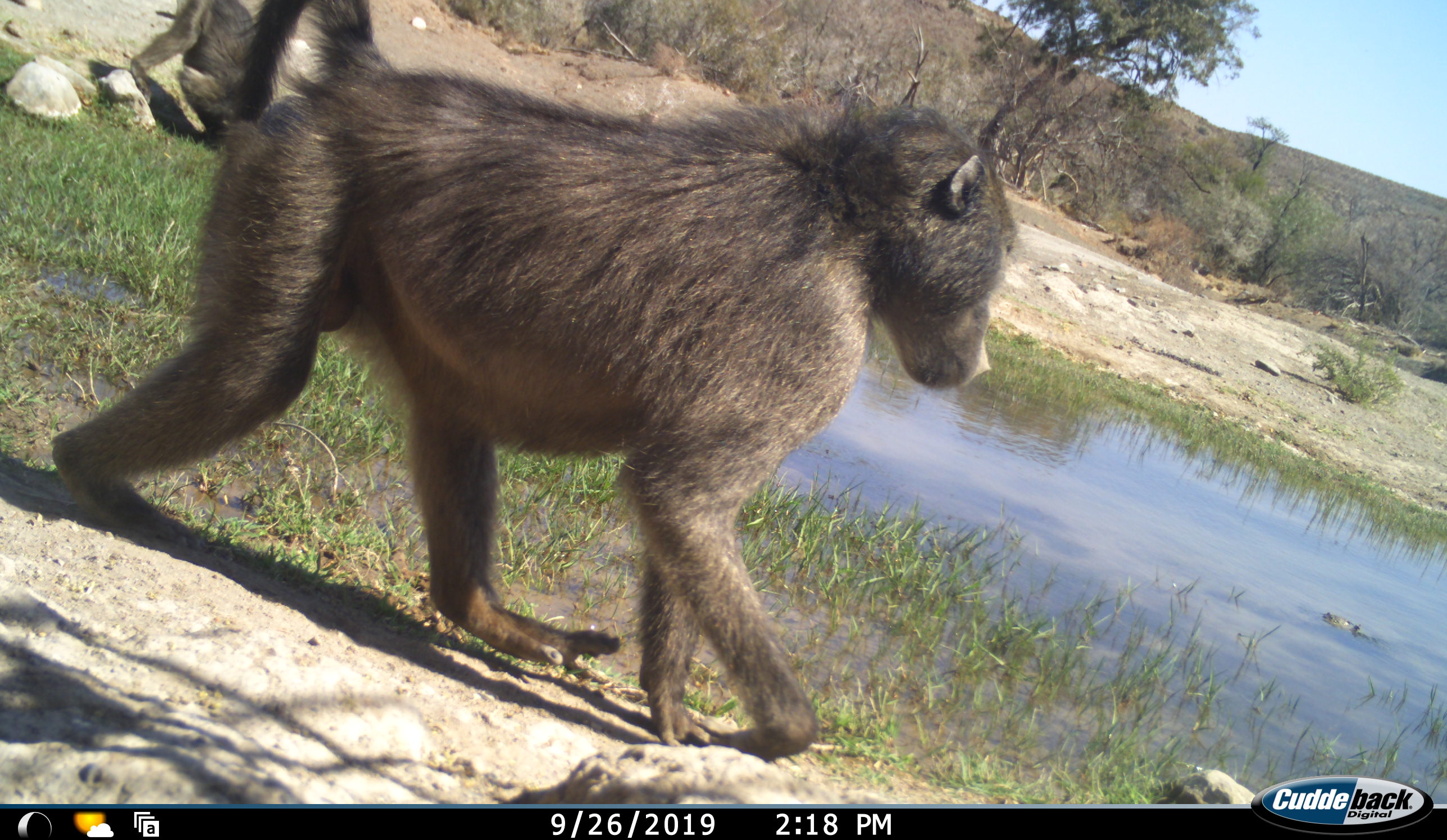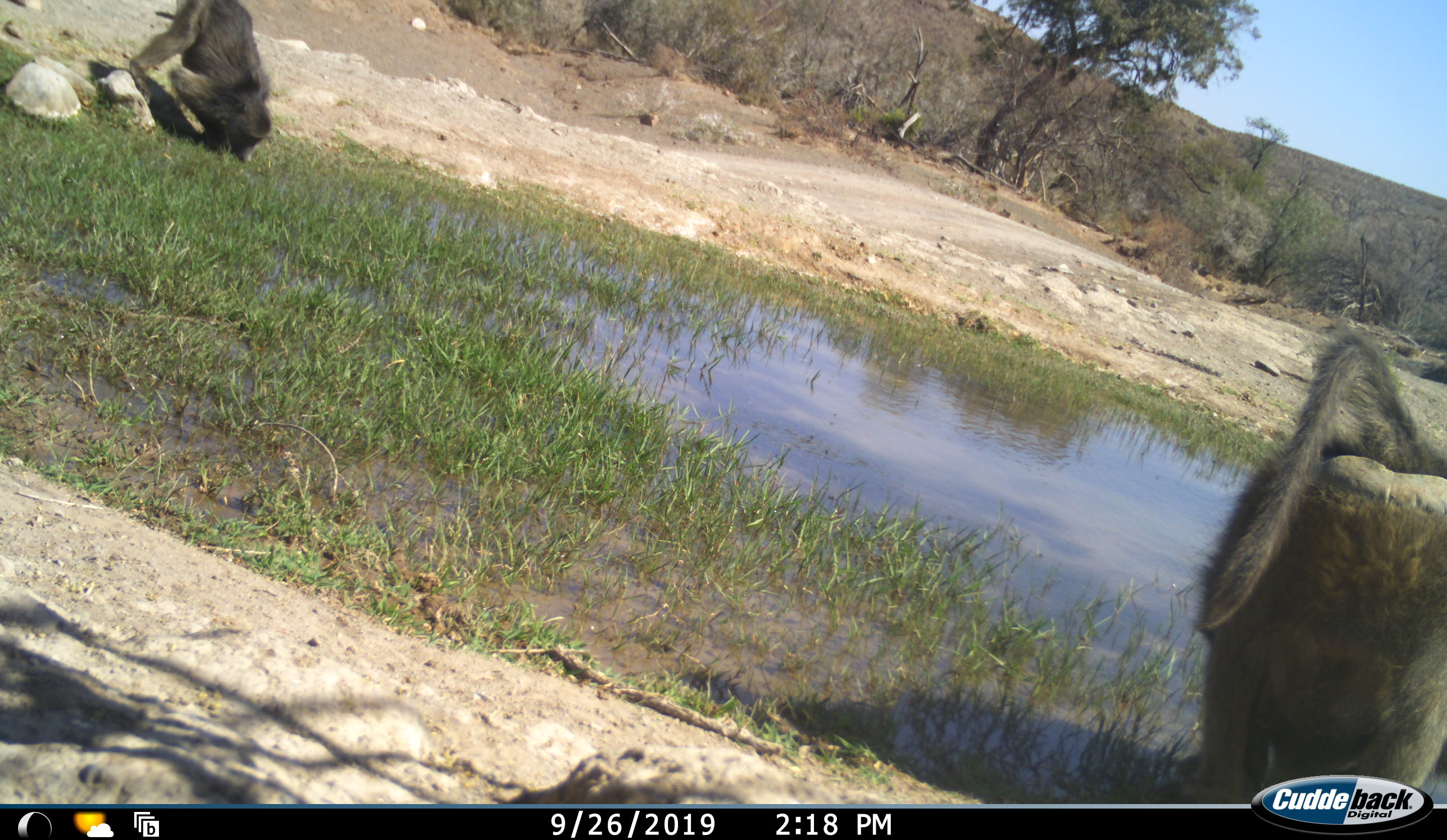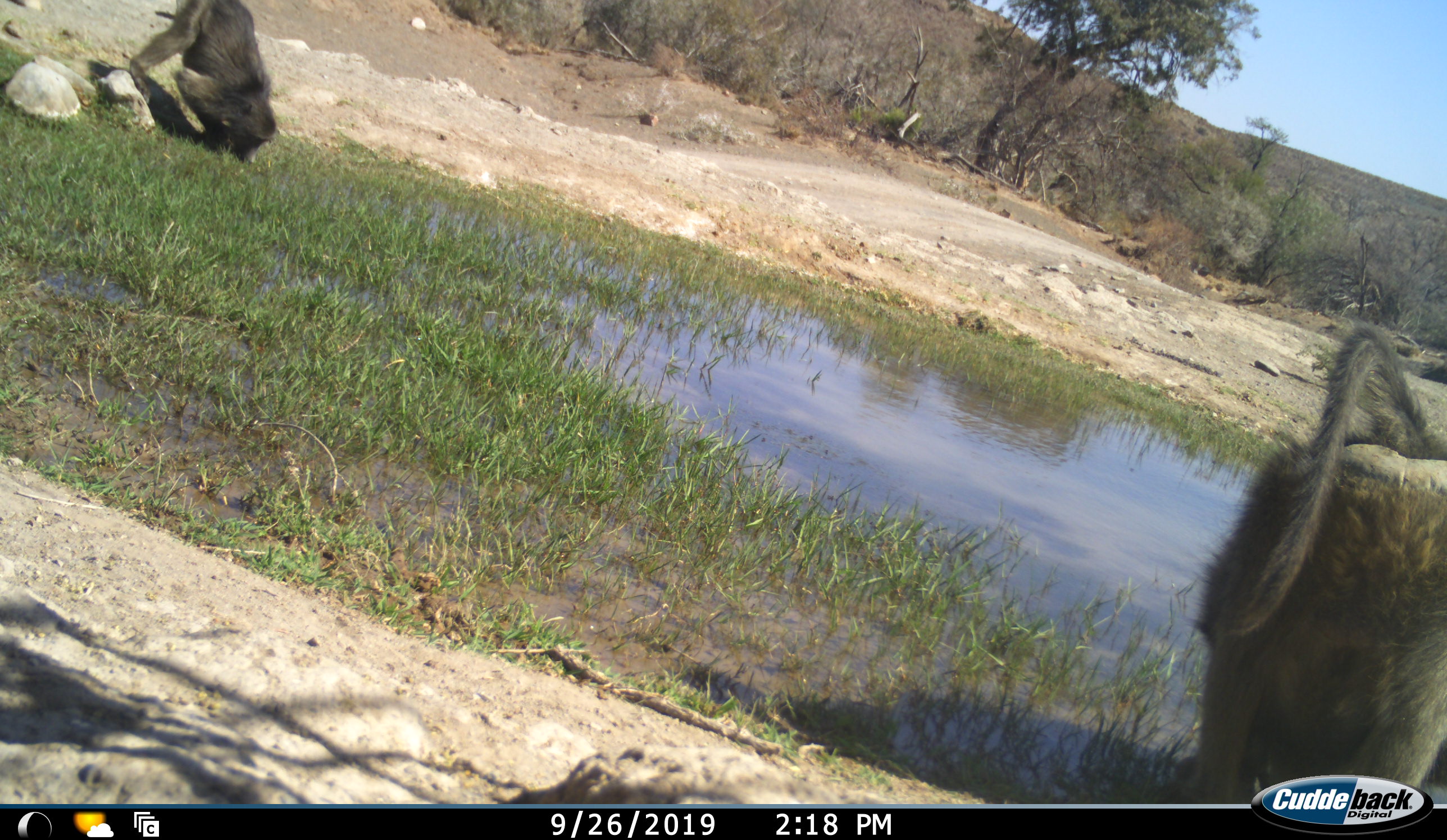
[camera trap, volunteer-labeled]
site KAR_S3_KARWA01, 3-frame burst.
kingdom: Animalia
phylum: Chordata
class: Mammalia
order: Primates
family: Cercopithecidae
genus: Papio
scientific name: Papio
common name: baboon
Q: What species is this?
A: Baboon (Papio).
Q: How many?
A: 2.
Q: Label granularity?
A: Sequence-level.